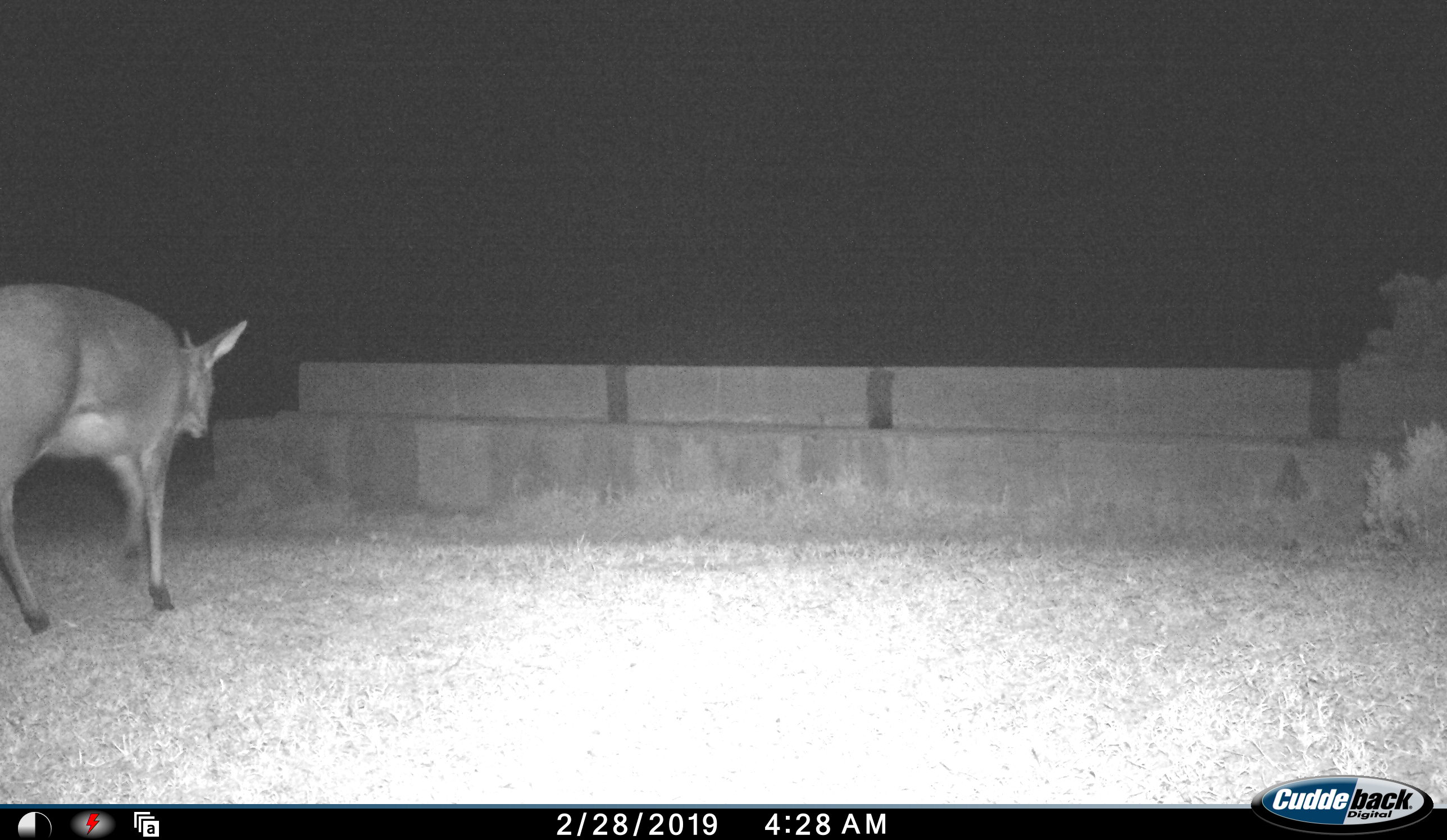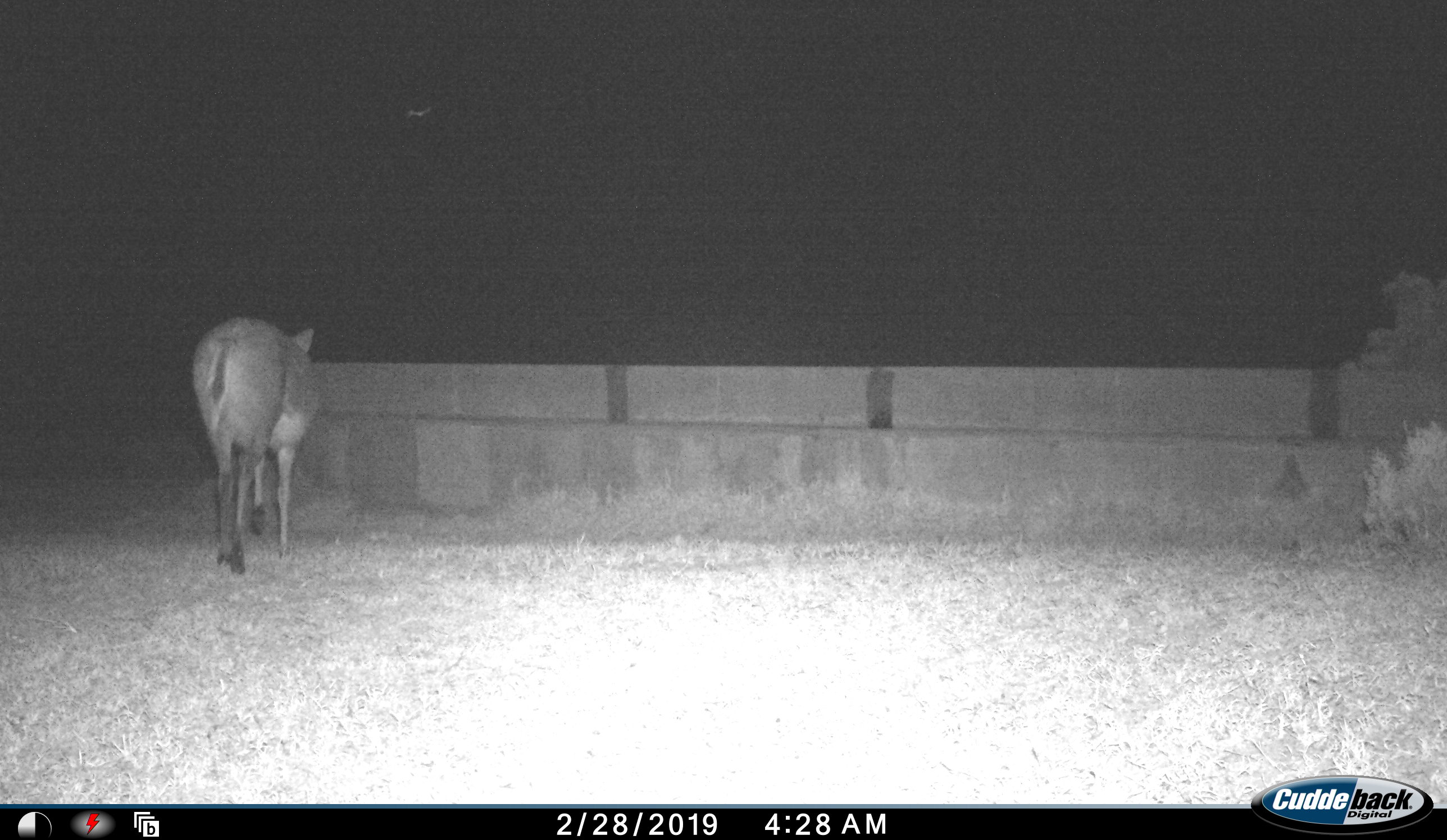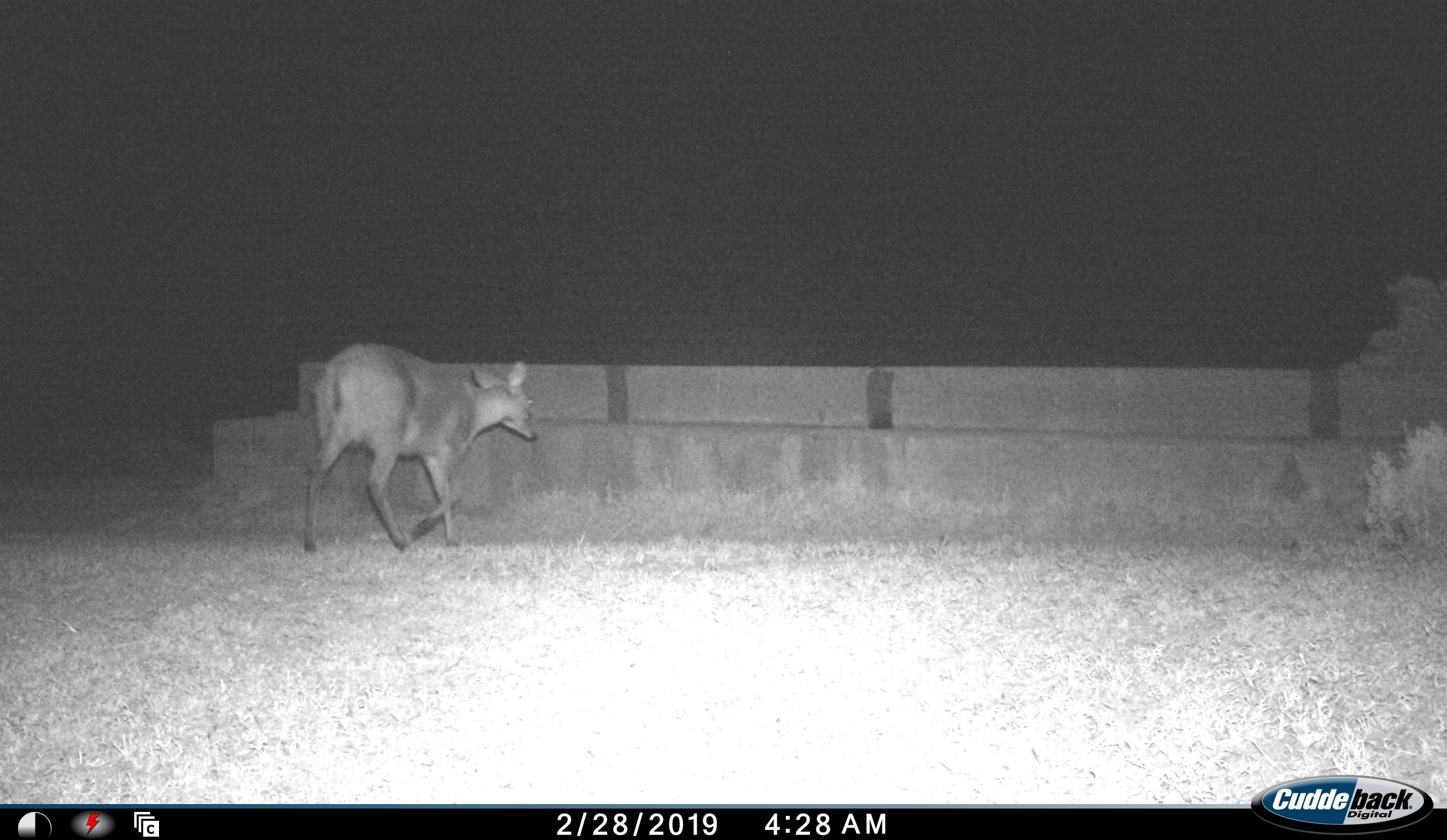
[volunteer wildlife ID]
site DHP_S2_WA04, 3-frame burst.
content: unidentified animal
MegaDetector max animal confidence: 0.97